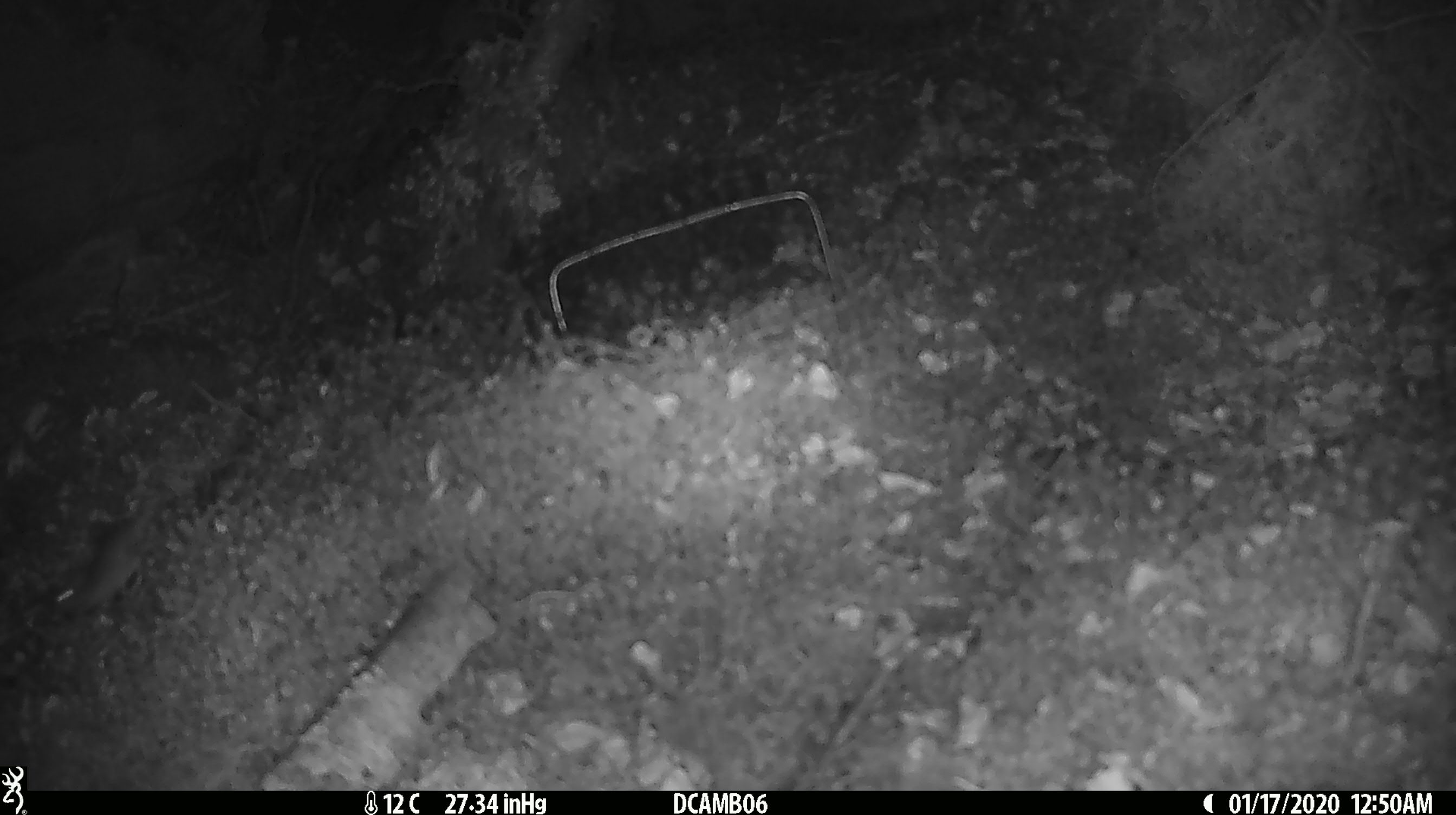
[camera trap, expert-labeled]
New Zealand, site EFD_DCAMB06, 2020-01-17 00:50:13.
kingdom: Animalia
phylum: Chordata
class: Mammalia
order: Rodentia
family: Muridae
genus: Mus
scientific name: Mus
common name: mouse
Mouse (Mus).